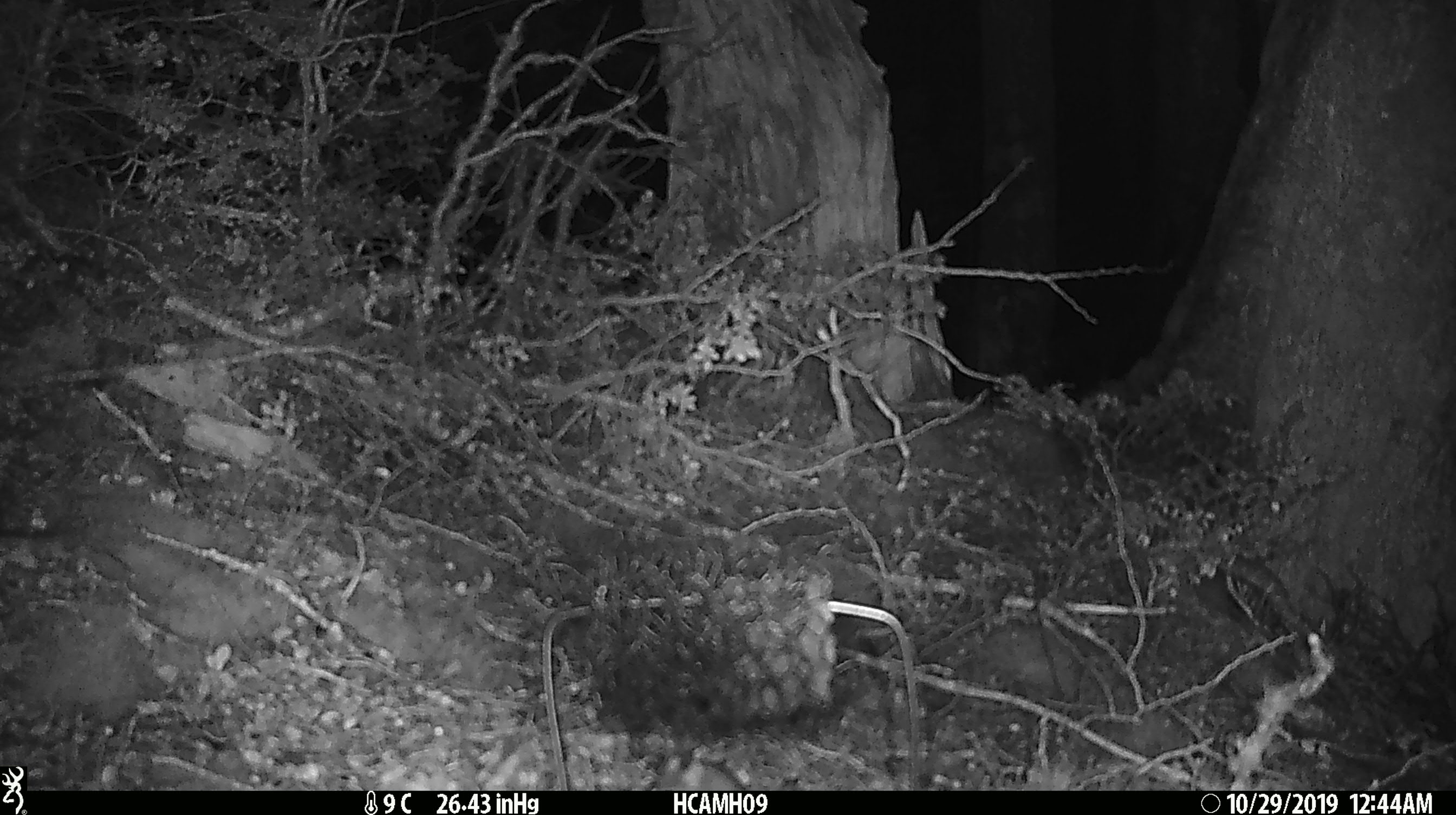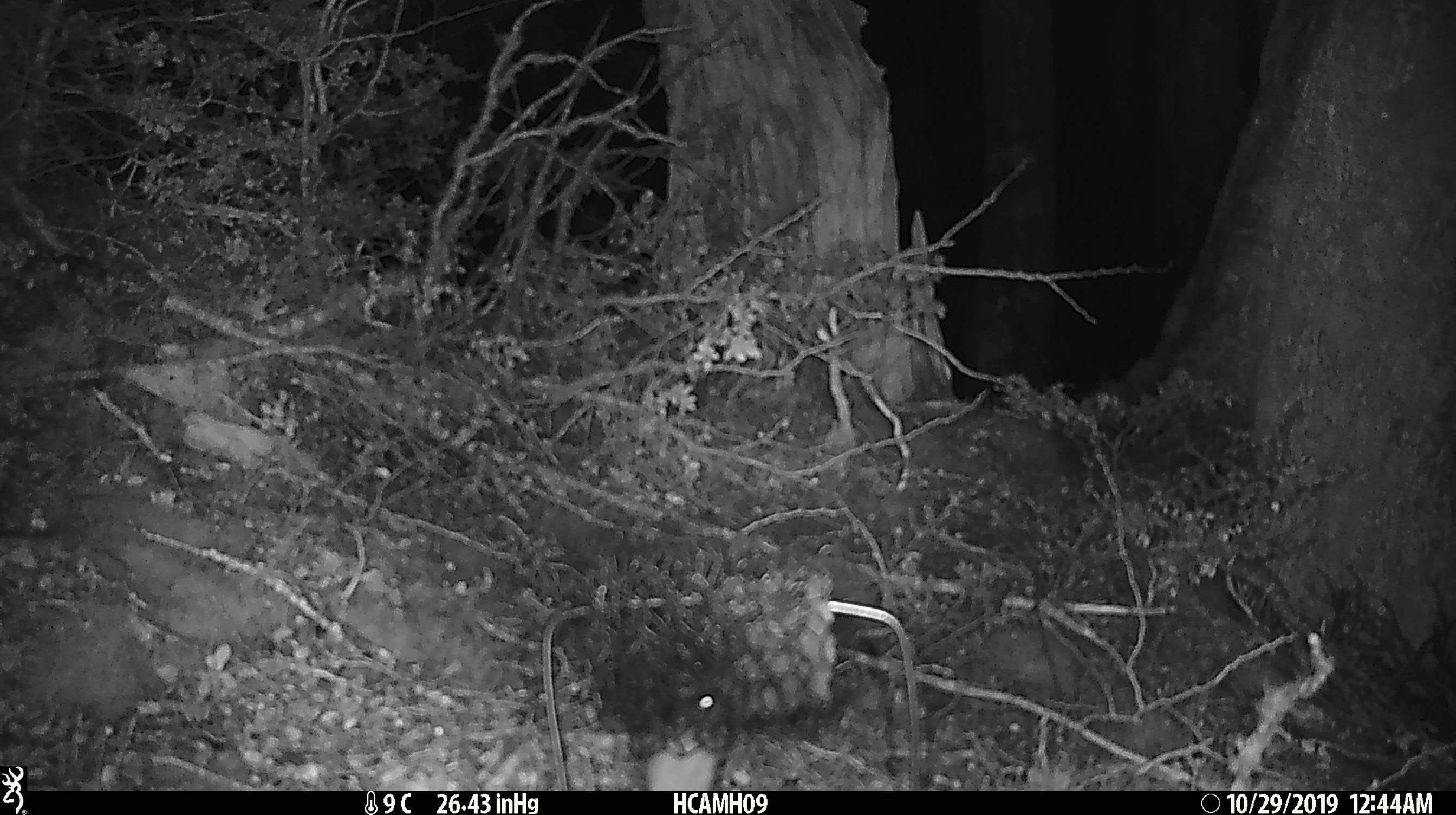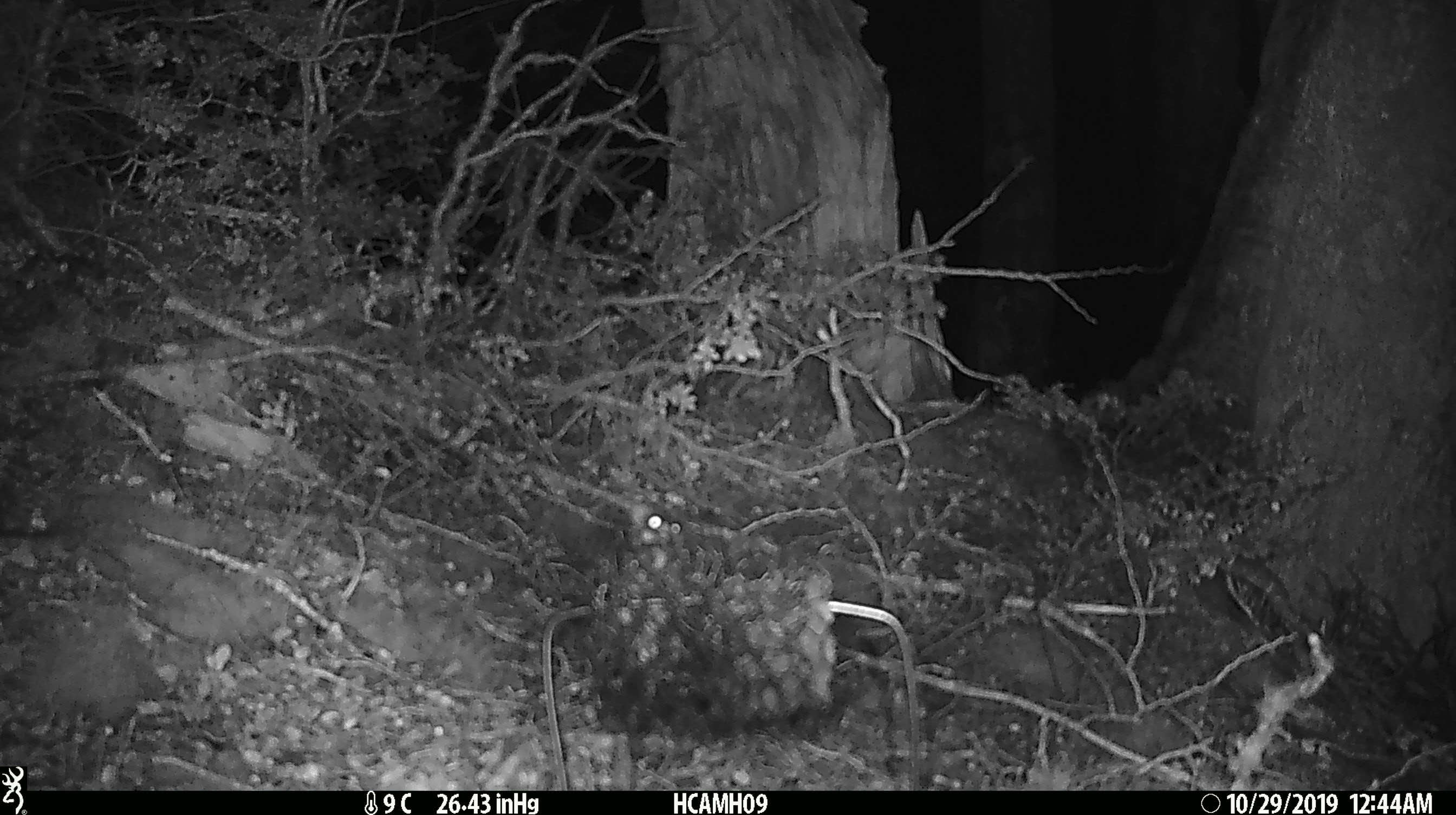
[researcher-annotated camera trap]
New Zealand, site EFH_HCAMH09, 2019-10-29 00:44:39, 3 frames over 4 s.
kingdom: Animalia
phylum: Chordata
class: Mammalia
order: Rodentia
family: Muridae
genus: Mus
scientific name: Mus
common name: mouse